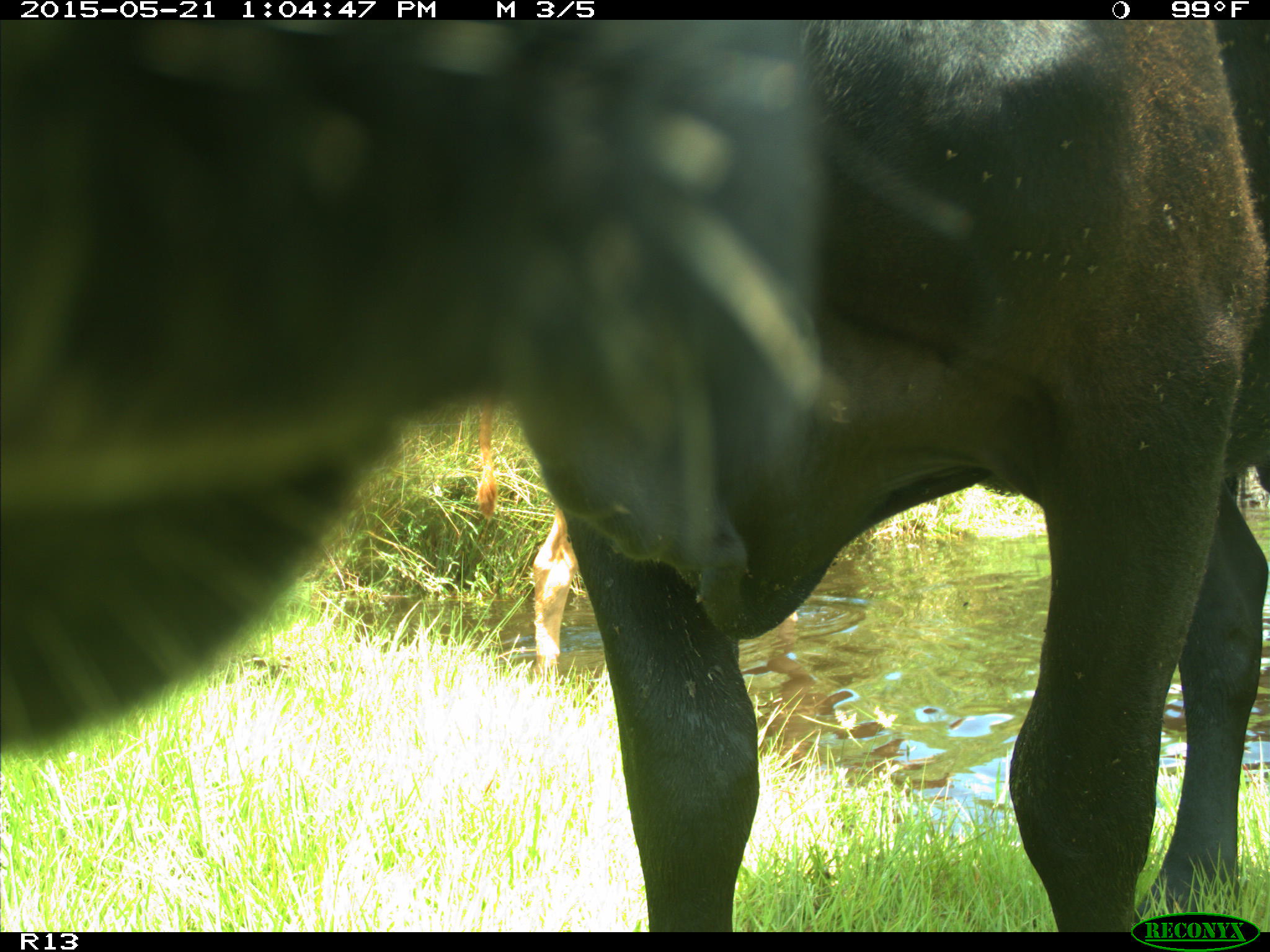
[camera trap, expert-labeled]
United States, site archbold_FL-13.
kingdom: Animalia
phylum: Chordata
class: Mammalia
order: Artiodactyla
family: Bovidae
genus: Bos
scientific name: Bos taurus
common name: domestic cow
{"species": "Bos taurus (domestic cow)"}